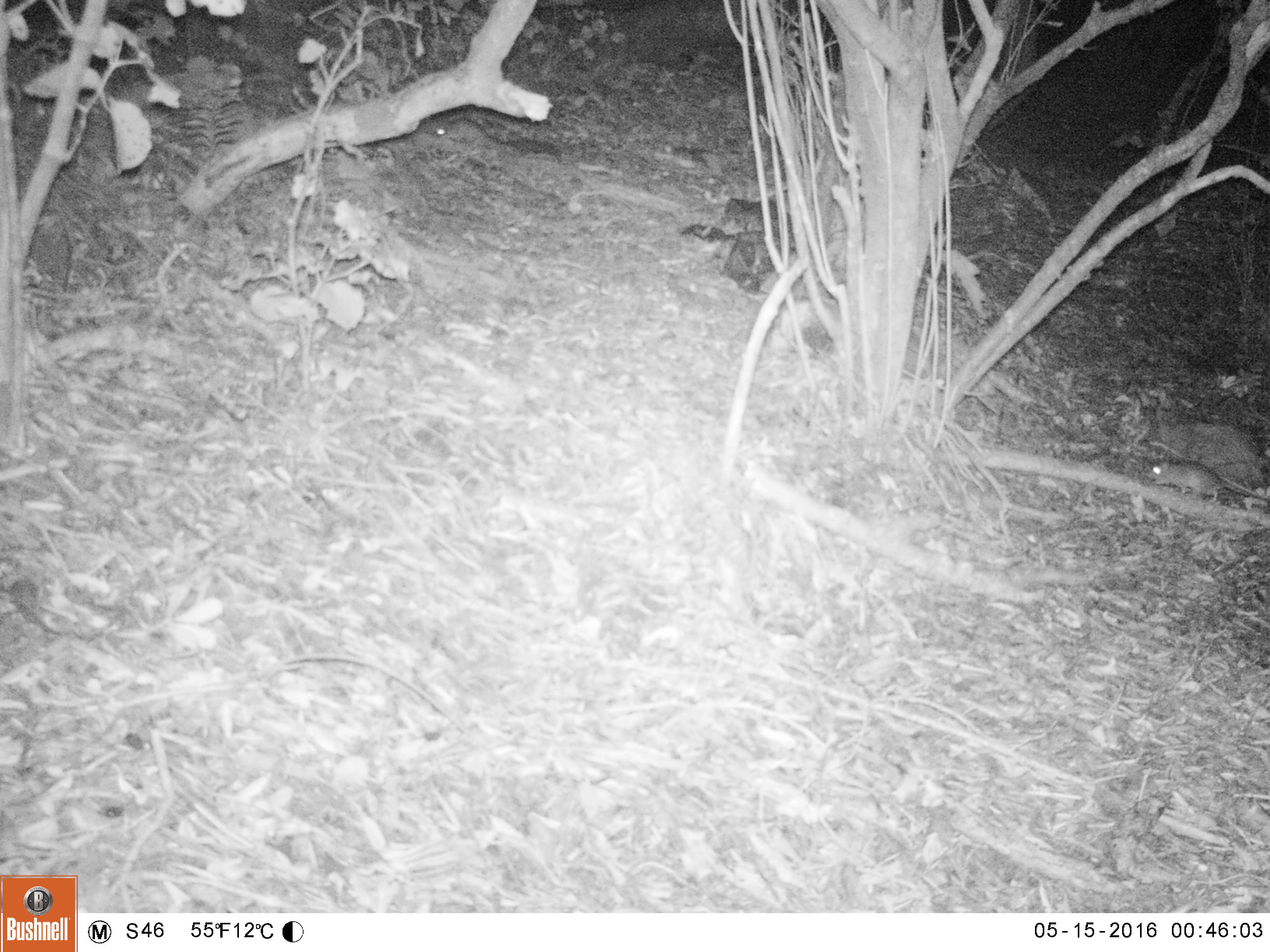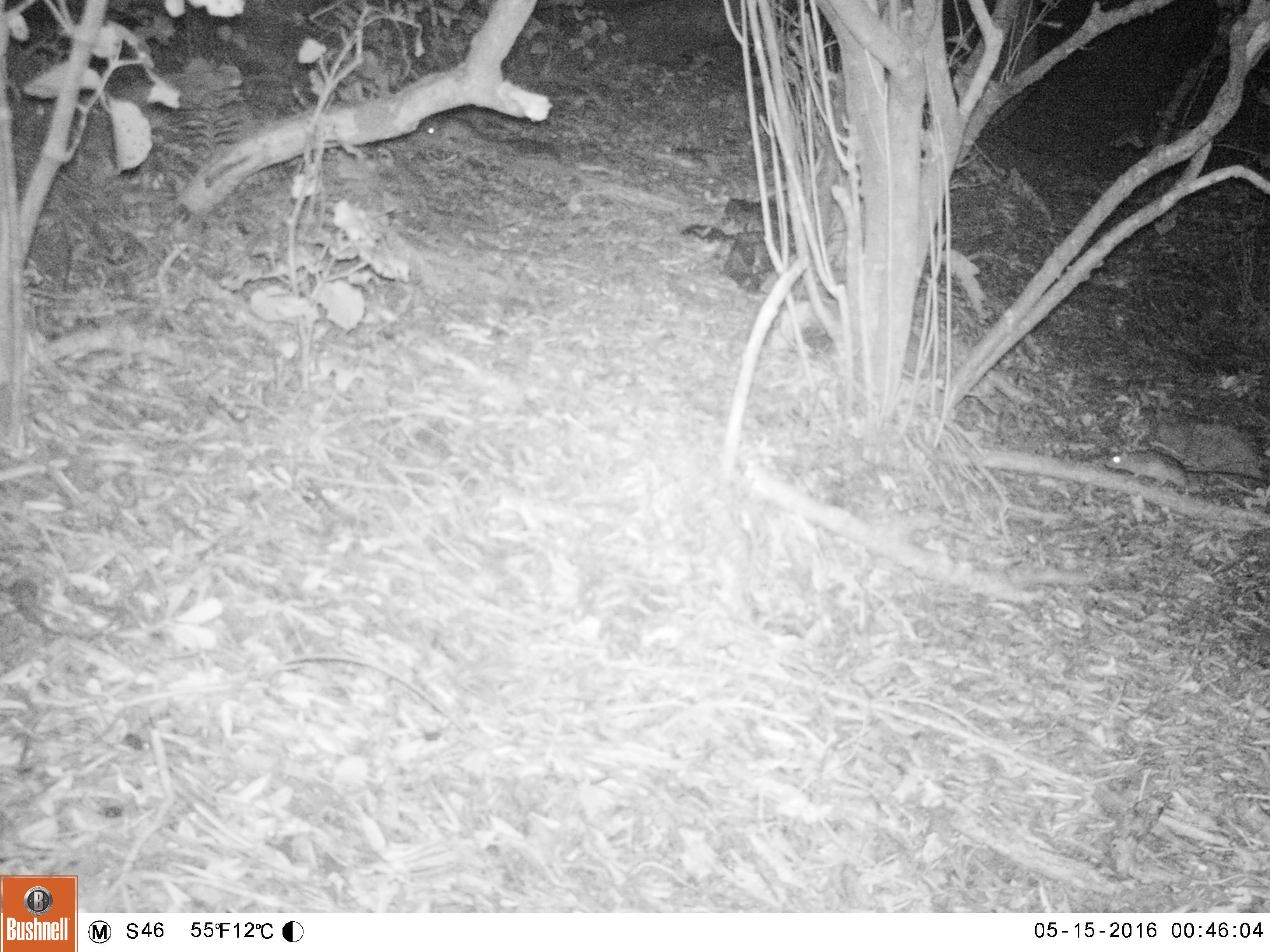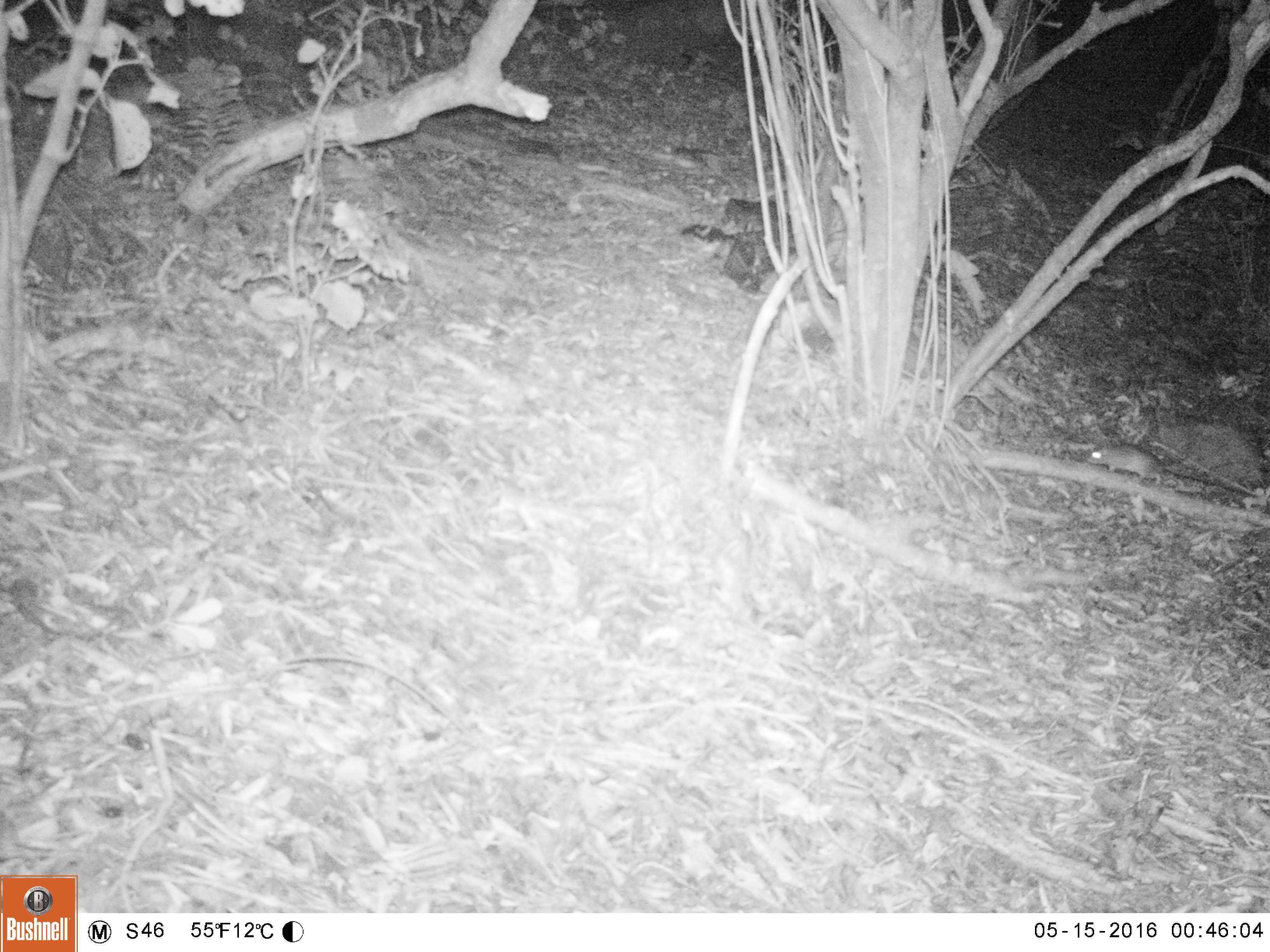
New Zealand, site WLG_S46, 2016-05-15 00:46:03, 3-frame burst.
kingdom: Animalia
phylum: Chordata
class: Mammalia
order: Rodentia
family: Muridae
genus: Rattus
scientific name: Rattus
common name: rat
Rat (Rattus).